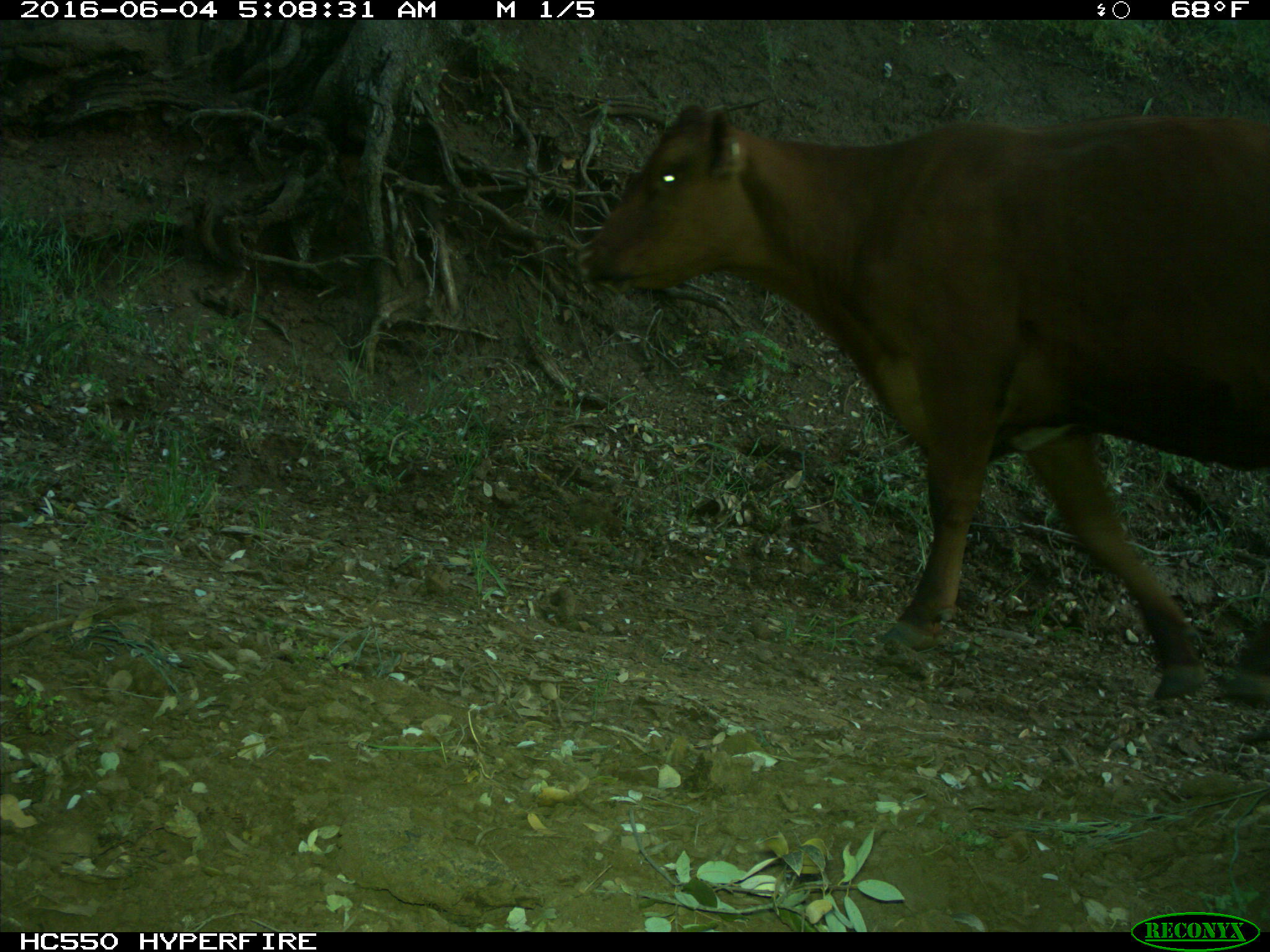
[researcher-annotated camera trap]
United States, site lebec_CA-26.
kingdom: Animalia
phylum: Chordata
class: Mammalia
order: Artiodactyla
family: Bovidae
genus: Bos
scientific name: Bos taurus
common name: domestic cow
Bos taurus (domestic cow).